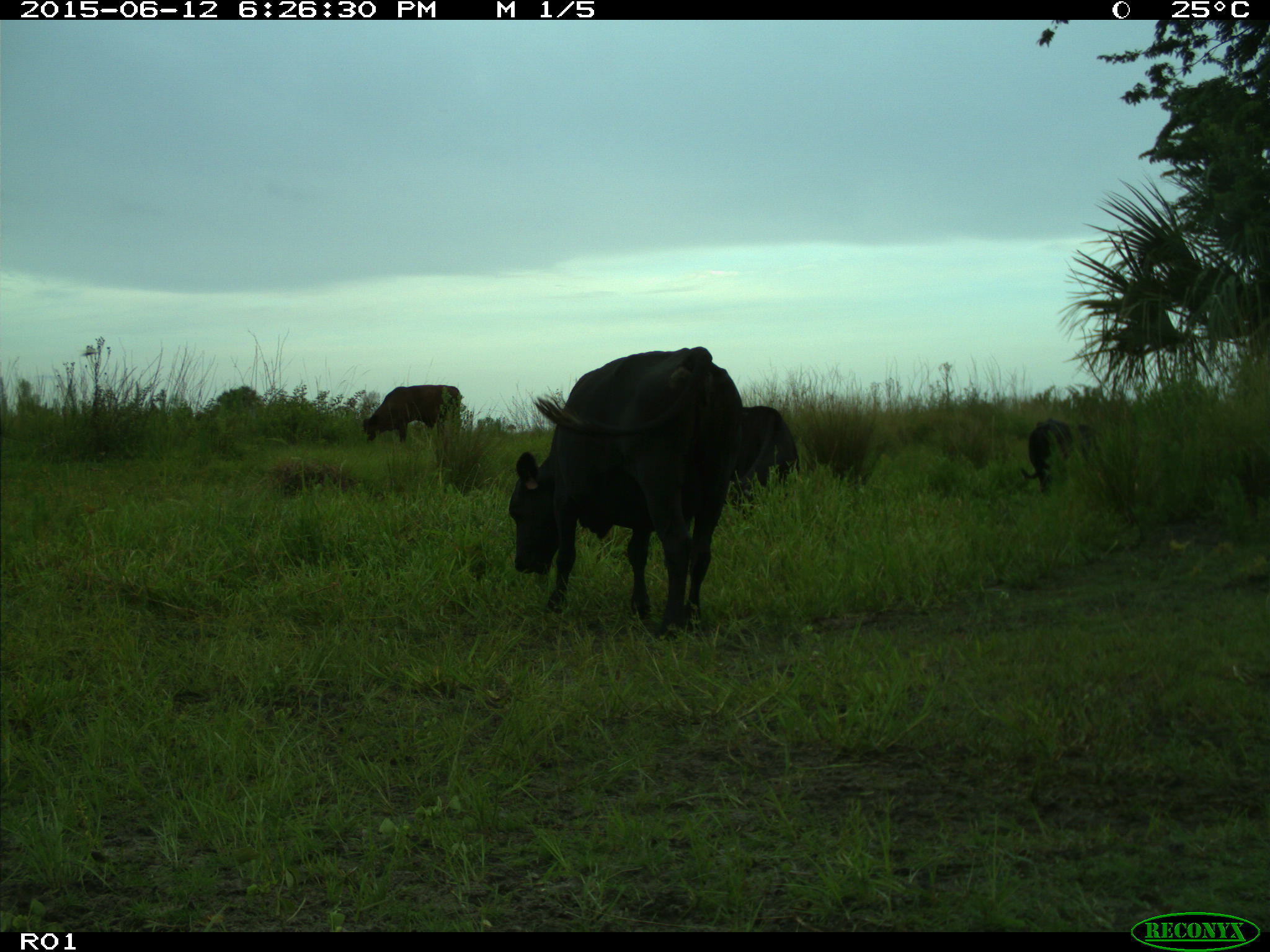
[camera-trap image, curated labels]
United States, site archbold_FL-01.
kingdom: Animalia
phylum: Chordata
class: Mammalia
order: Artiodactyla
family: Bovidae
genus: Bos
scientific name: Bos taurus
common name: domestic cow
Bos taurus (domestic cow).